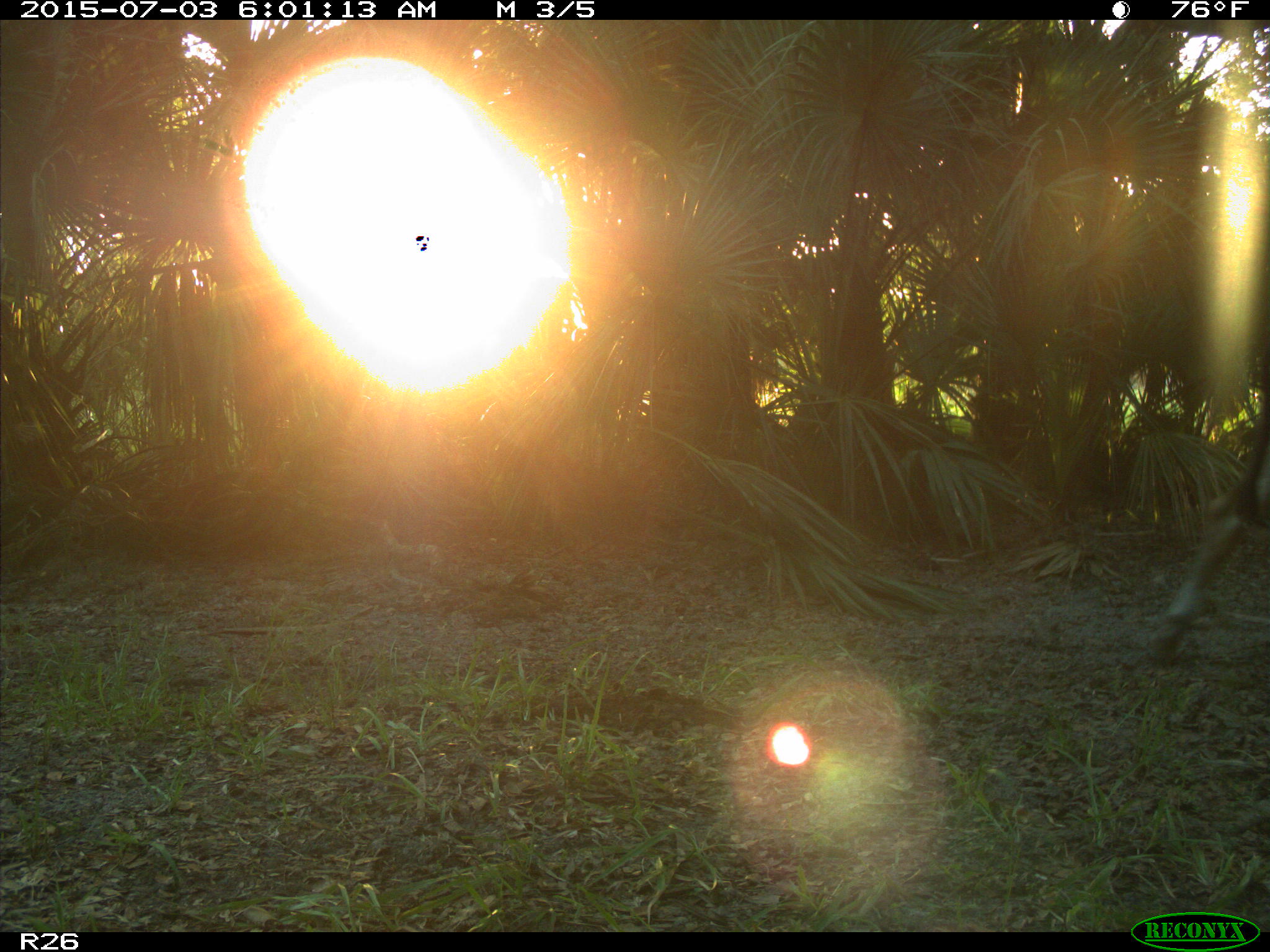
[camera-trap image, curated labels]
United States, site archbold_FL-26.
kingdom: Animalia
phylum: Chordata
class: Mammalia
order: Artiodactyla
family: Bovidae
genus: Bos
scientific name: Bos taurus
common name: domestic cow